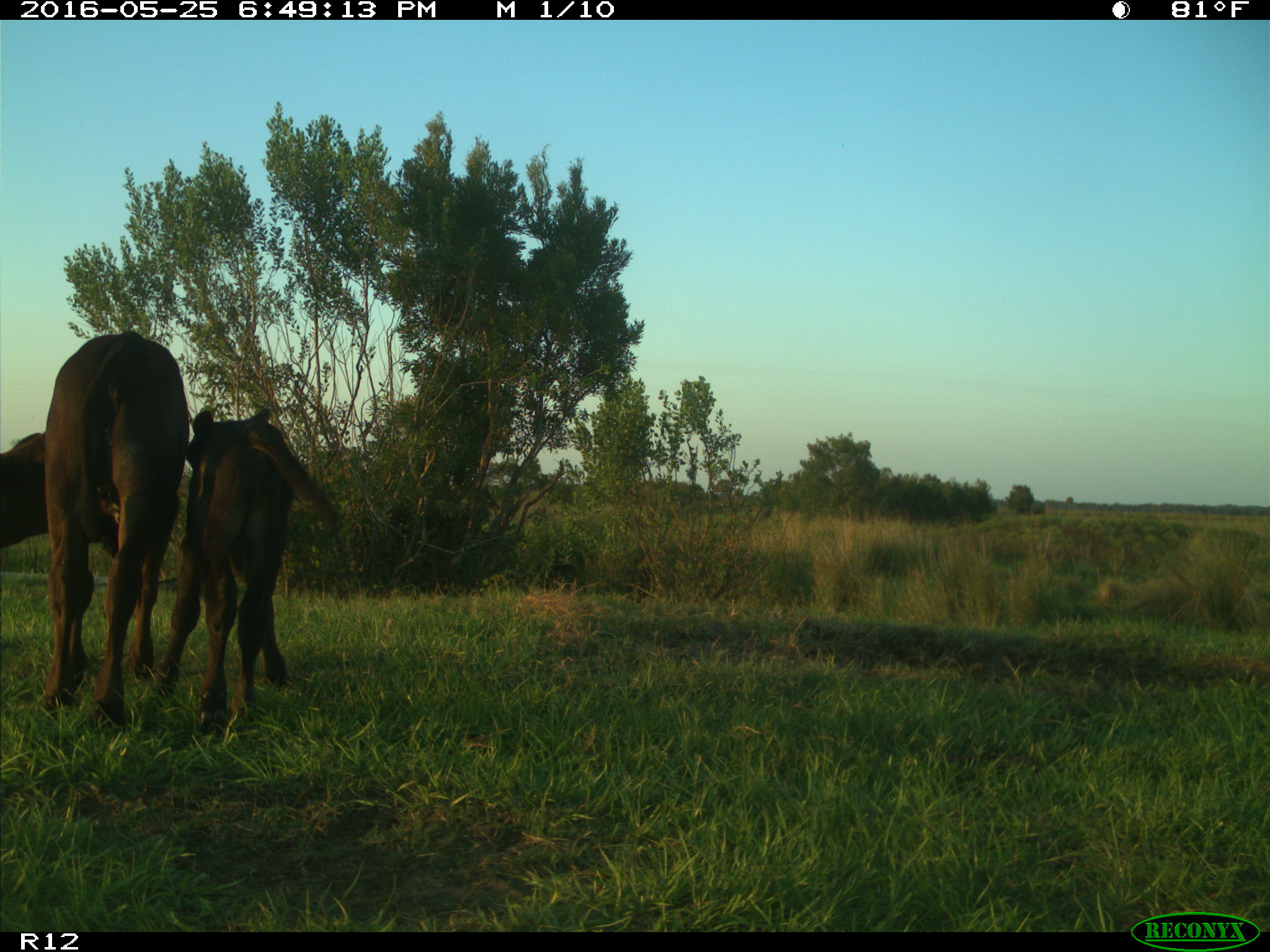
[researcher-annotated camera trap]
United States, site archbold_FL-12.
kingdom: Animalia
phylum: Chordata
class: Mammalia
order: Artiodactyla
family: Bovidae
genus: Bos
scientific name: Bos taurus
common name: domestic cow